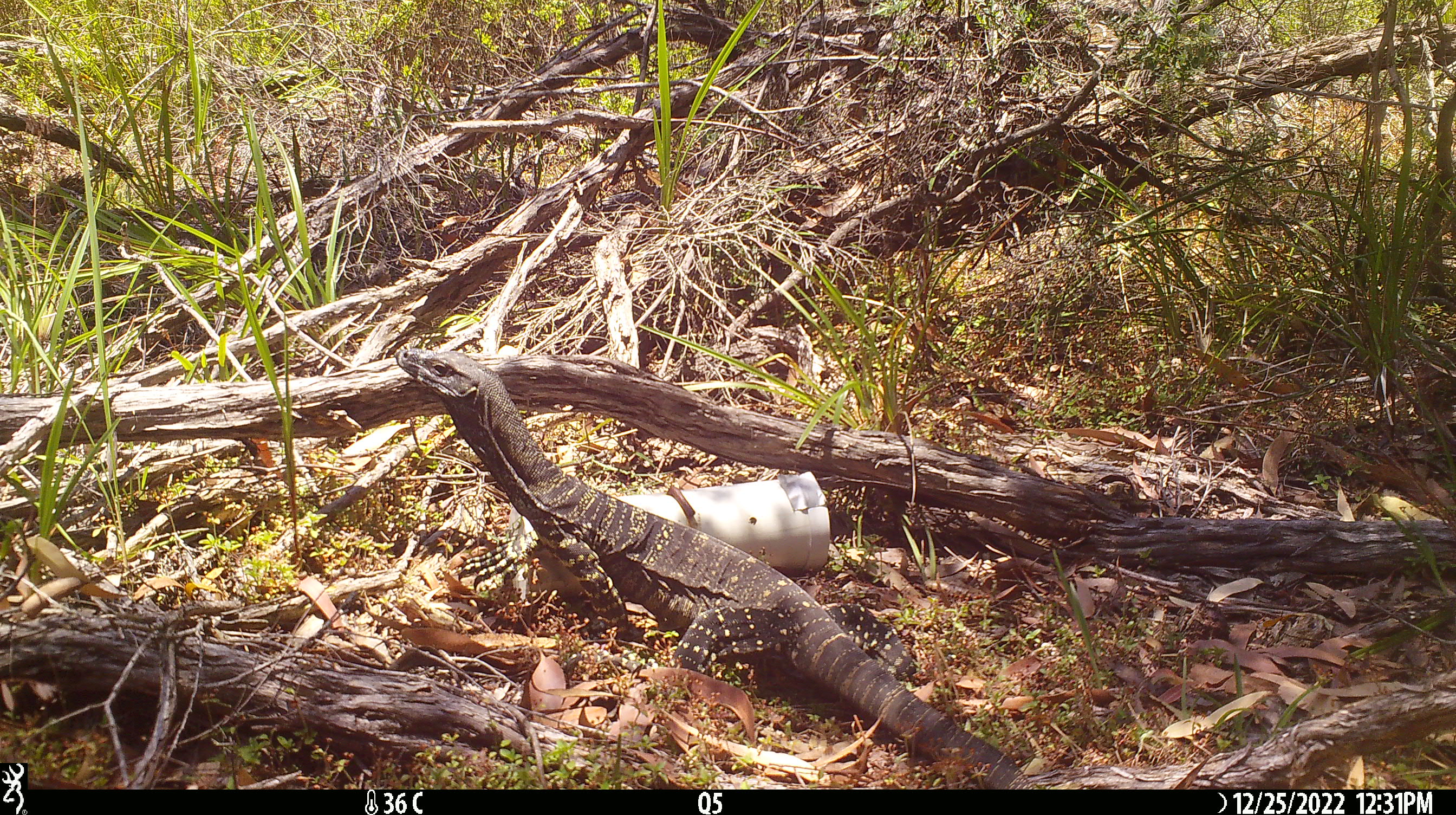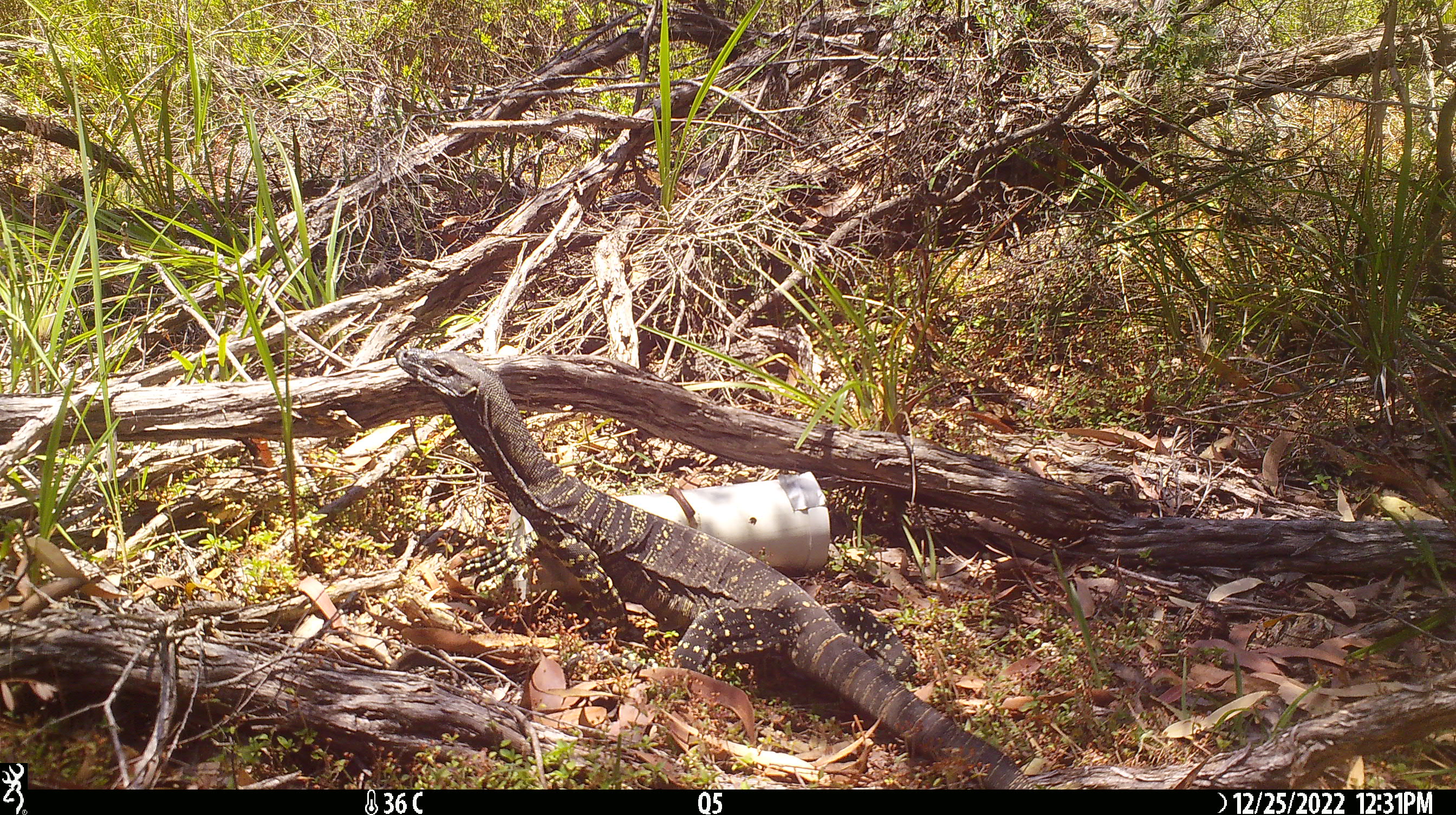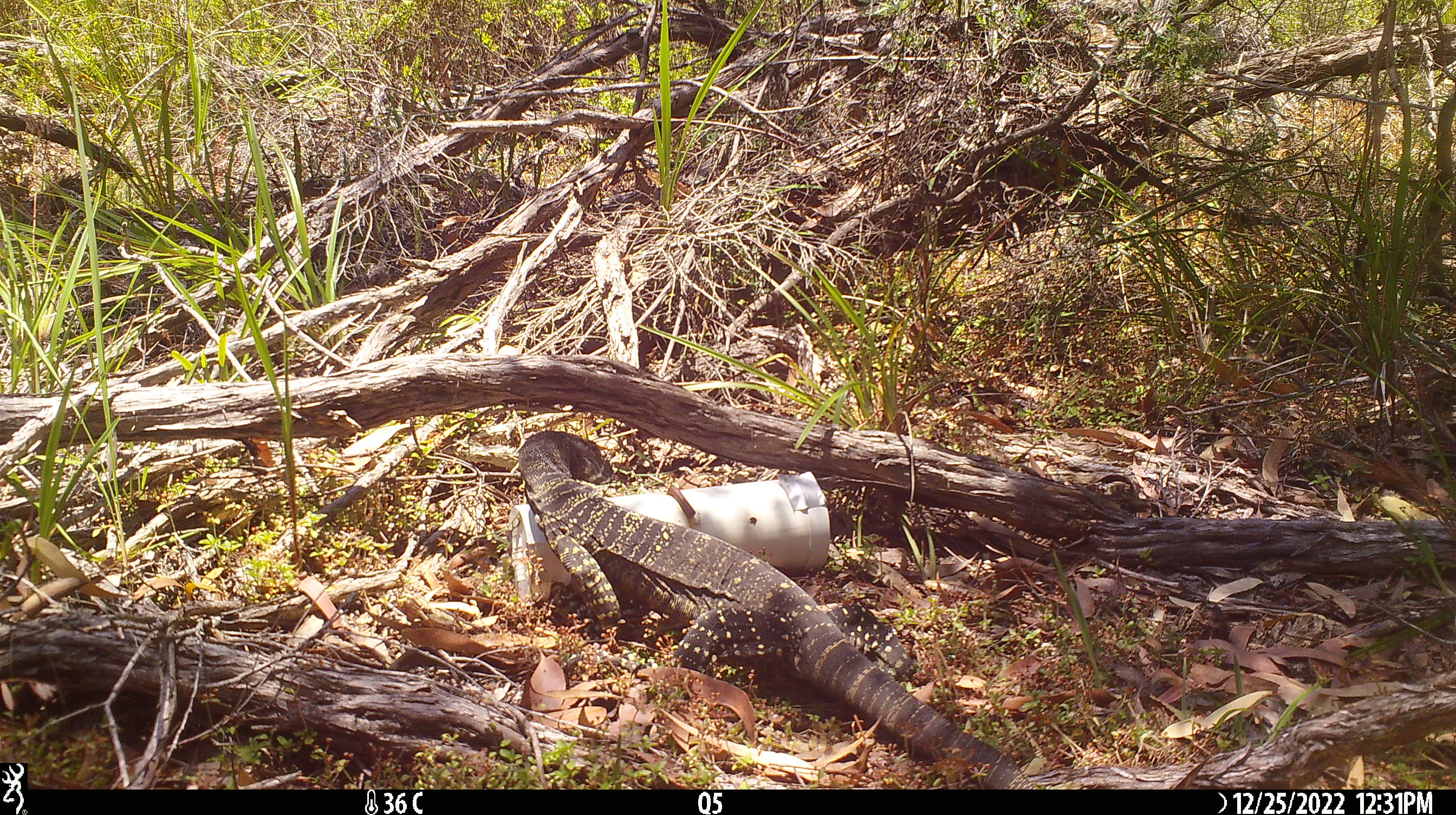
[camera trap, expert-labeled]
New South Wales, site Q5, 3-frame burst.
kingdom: Animalia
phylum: Chordata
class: Reptilia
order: Squamata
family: Varanidae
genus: Varanus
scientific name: Varanus varius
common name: lace monitor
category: goanna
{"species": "goanna (lace monitor) (Varanus varius)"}